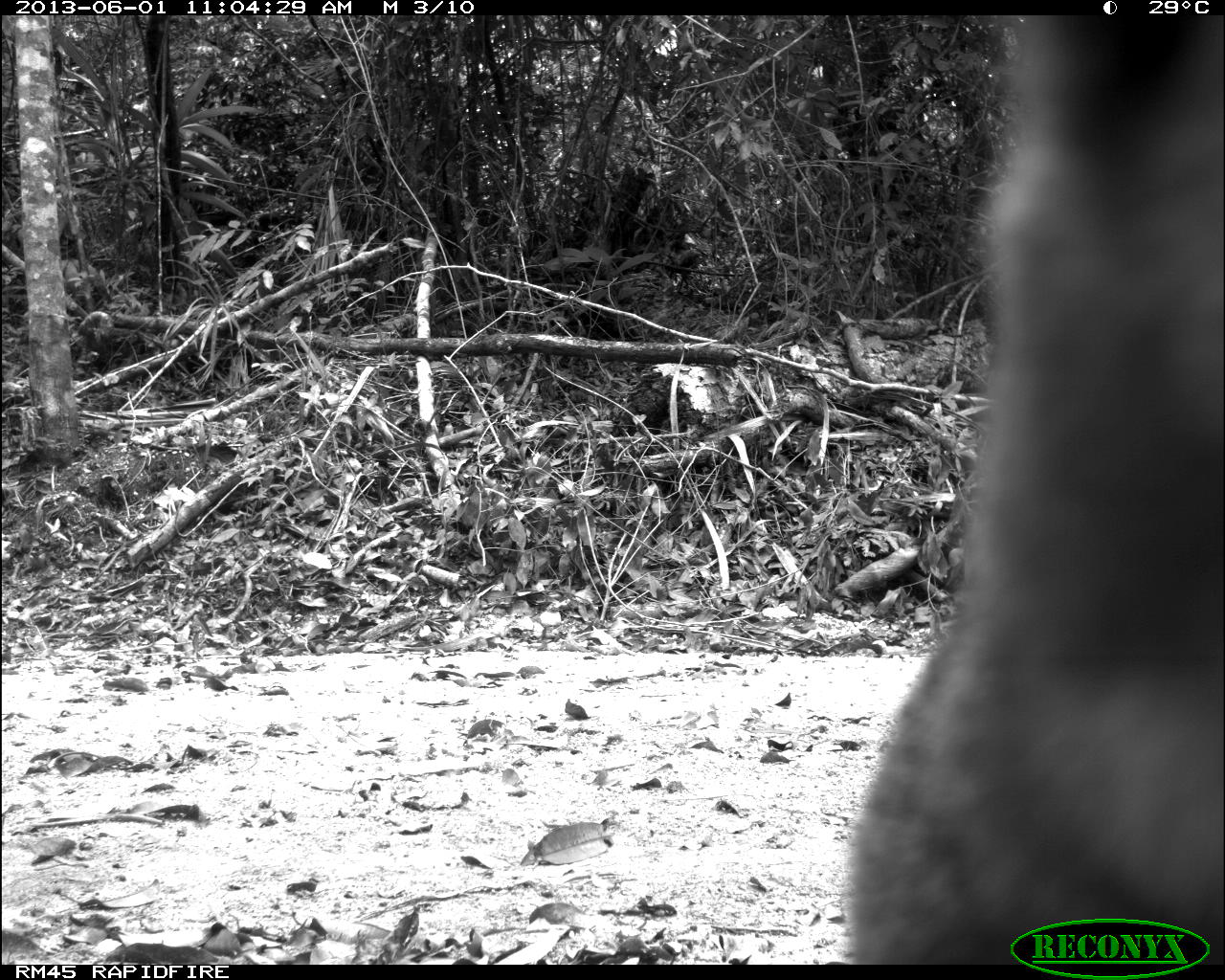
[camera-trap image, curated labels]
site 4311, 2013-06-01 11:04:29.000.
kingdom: Animalia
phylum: Chordata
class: Mammalia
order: Carnivora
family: Canidae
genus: Urocyon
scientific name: Urocyon cinereoargenteus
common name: gray fox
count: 2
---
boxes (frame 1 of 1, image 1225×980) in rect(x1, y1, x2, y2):
urocyon cinereoargenteus: rect(840, 15, 1225, 963)